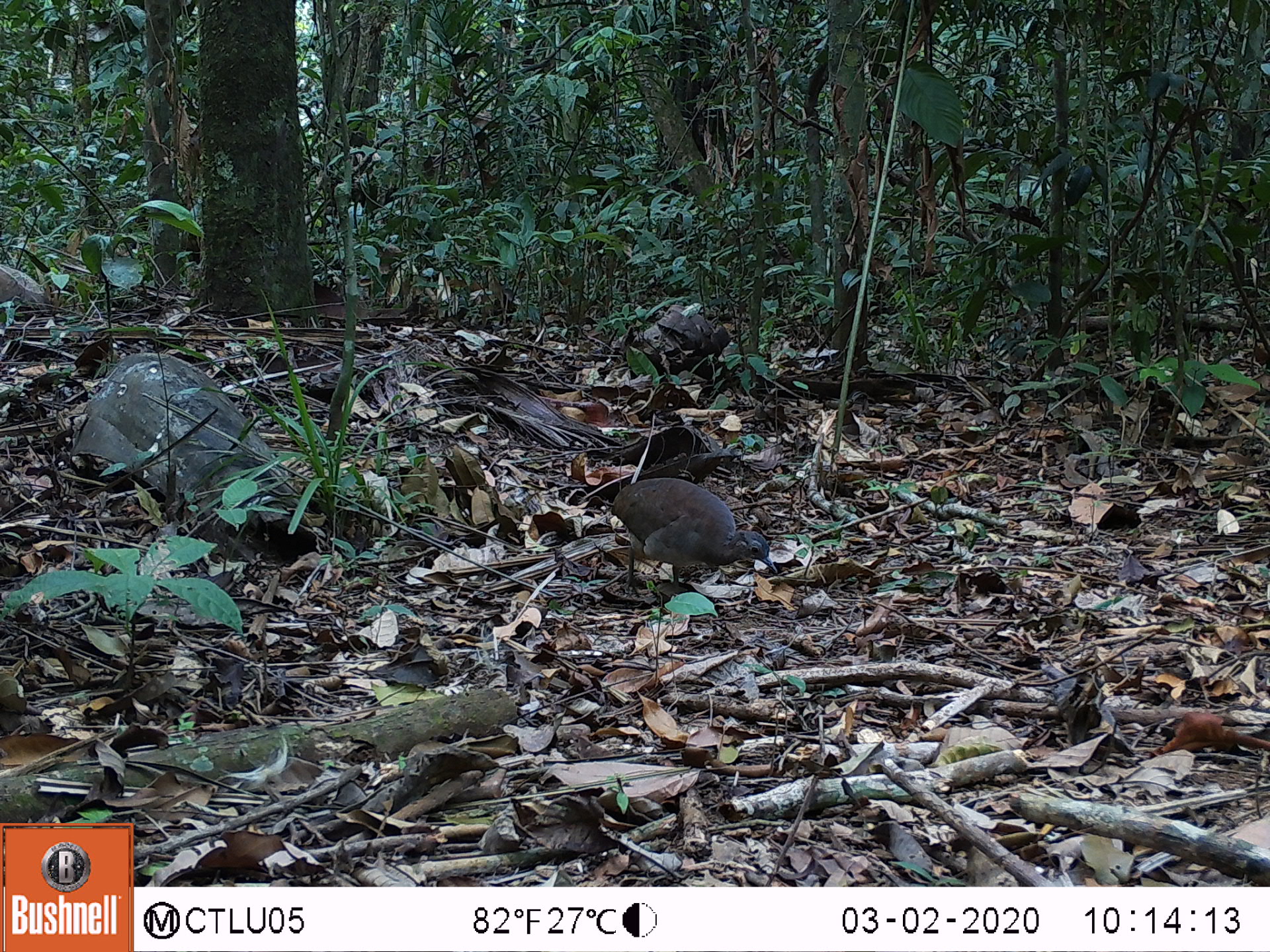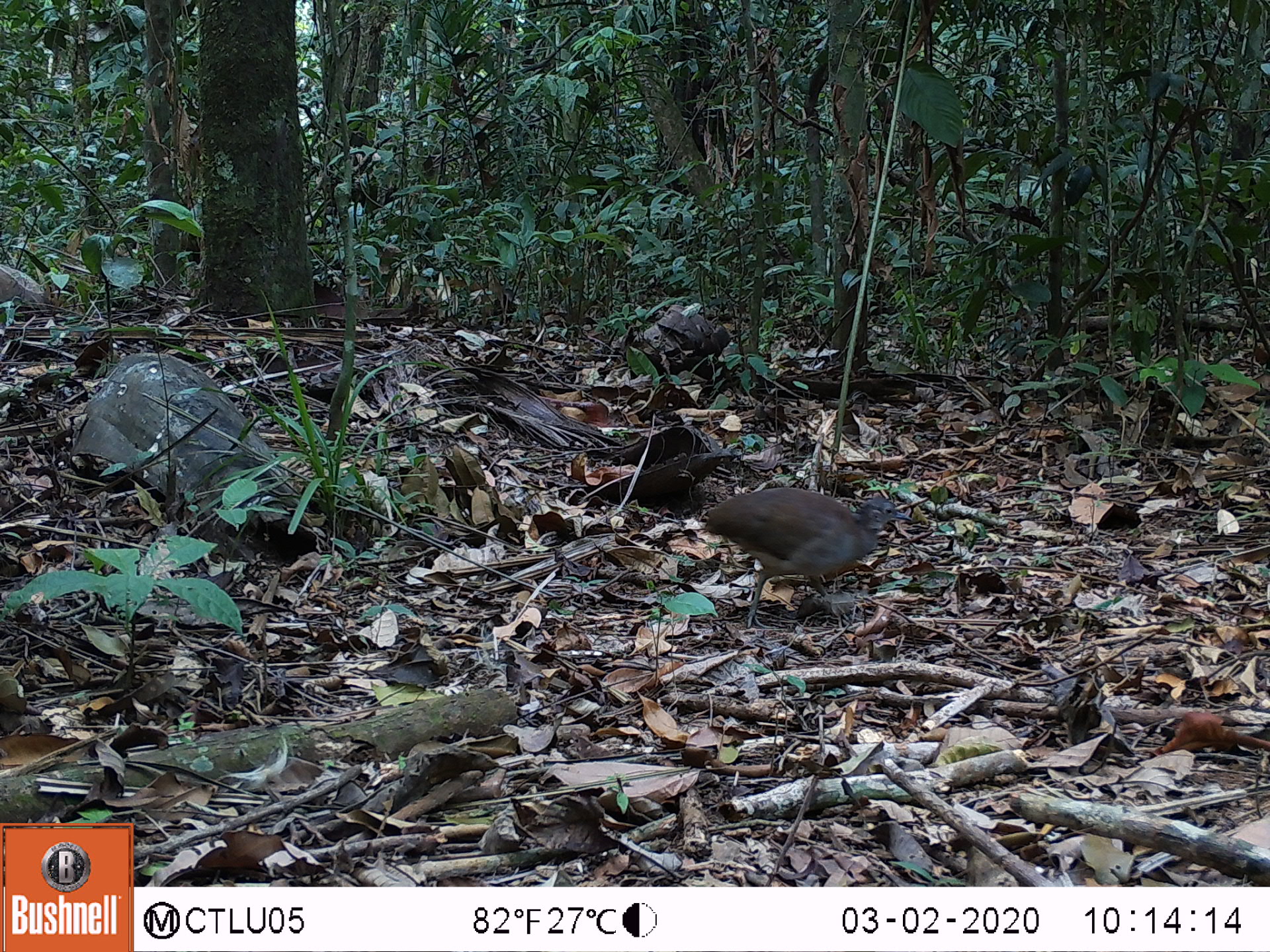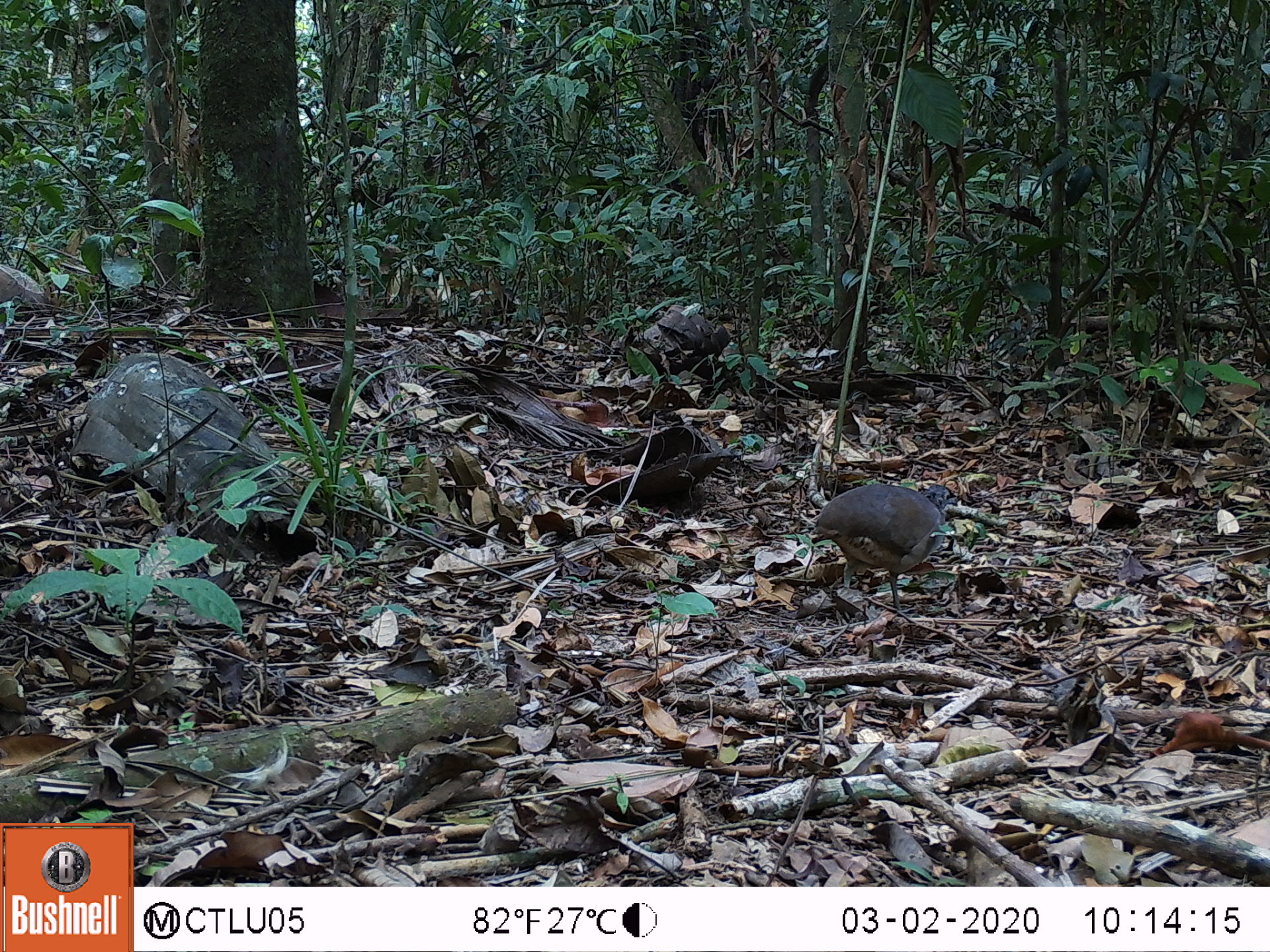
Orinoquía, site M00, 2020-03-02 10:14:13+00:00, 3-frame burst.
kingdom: Animalia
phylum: Chordata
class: Aves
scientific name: Aves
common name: bird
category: unknown bird